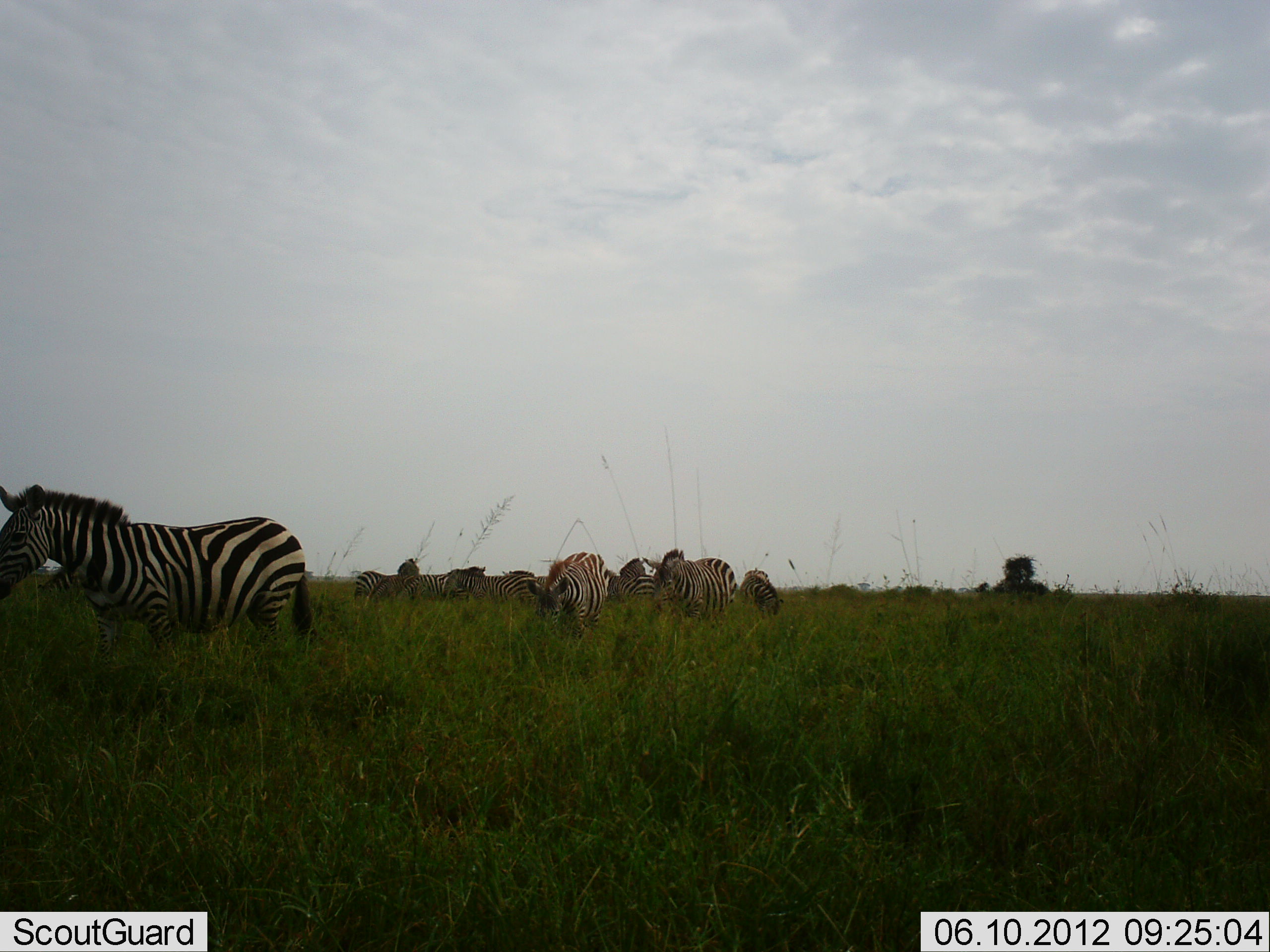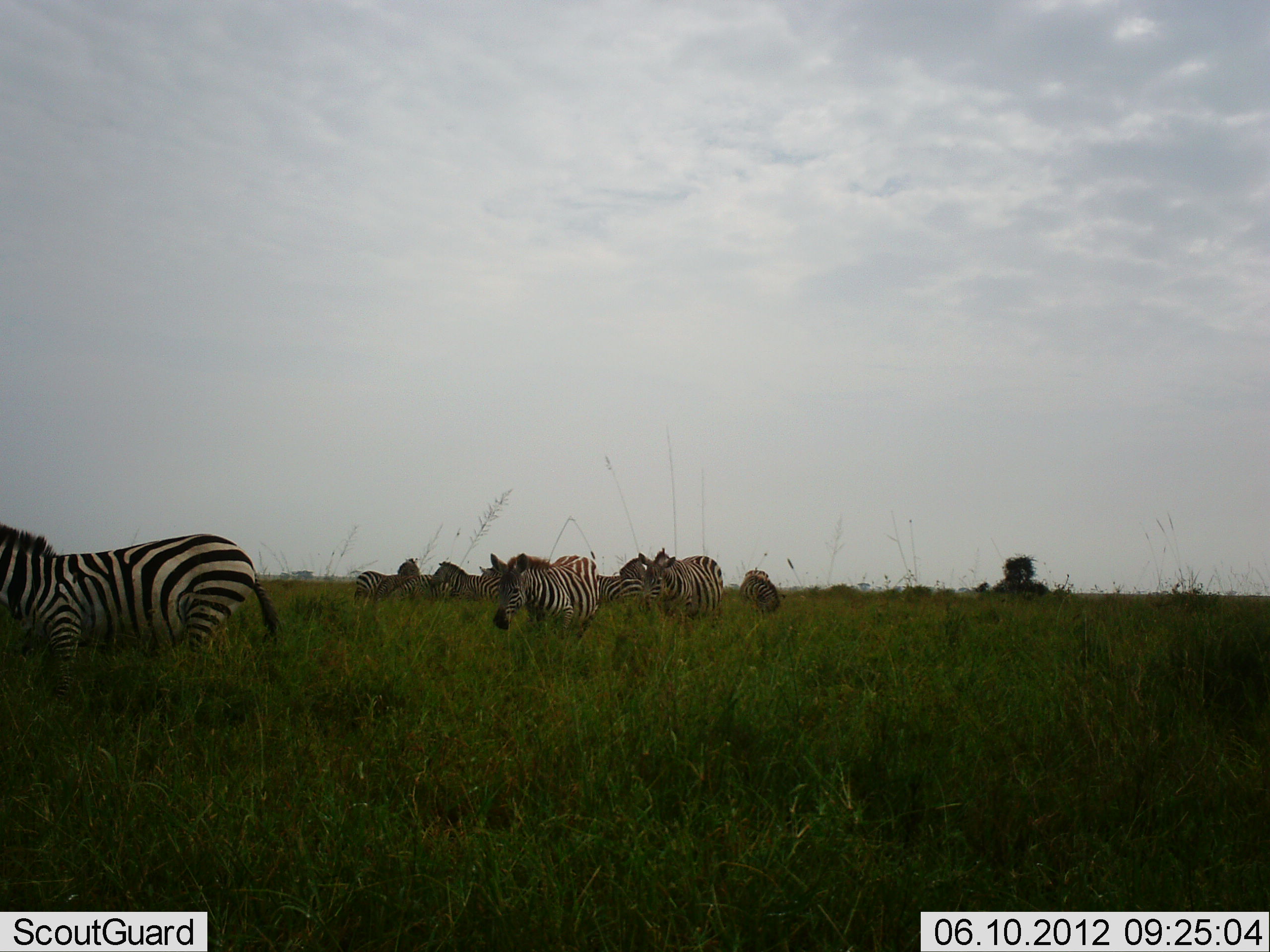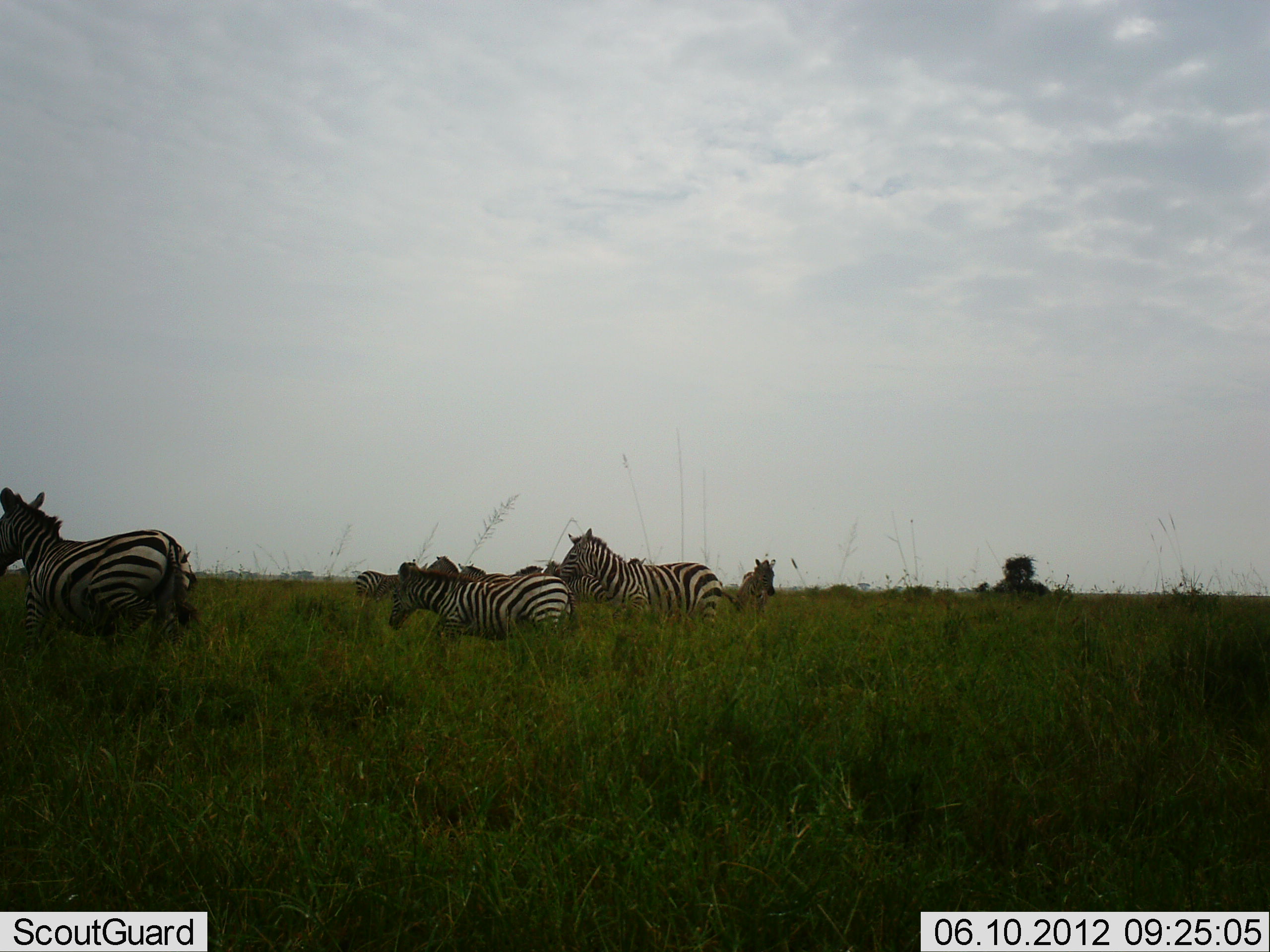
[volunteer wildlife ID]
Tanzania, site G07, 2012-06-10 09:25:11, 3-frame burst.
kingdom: Animalia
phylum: Chordata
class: Mammalia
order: Perissodactyla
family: Equidae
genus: Equus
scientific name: Equus quagga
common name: plains zebra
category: zebra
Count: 10.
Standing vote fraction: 70%.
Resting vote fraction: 10%.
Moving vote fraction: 100%.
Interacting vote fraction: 0%.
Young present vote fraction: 10%.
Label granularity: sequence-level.